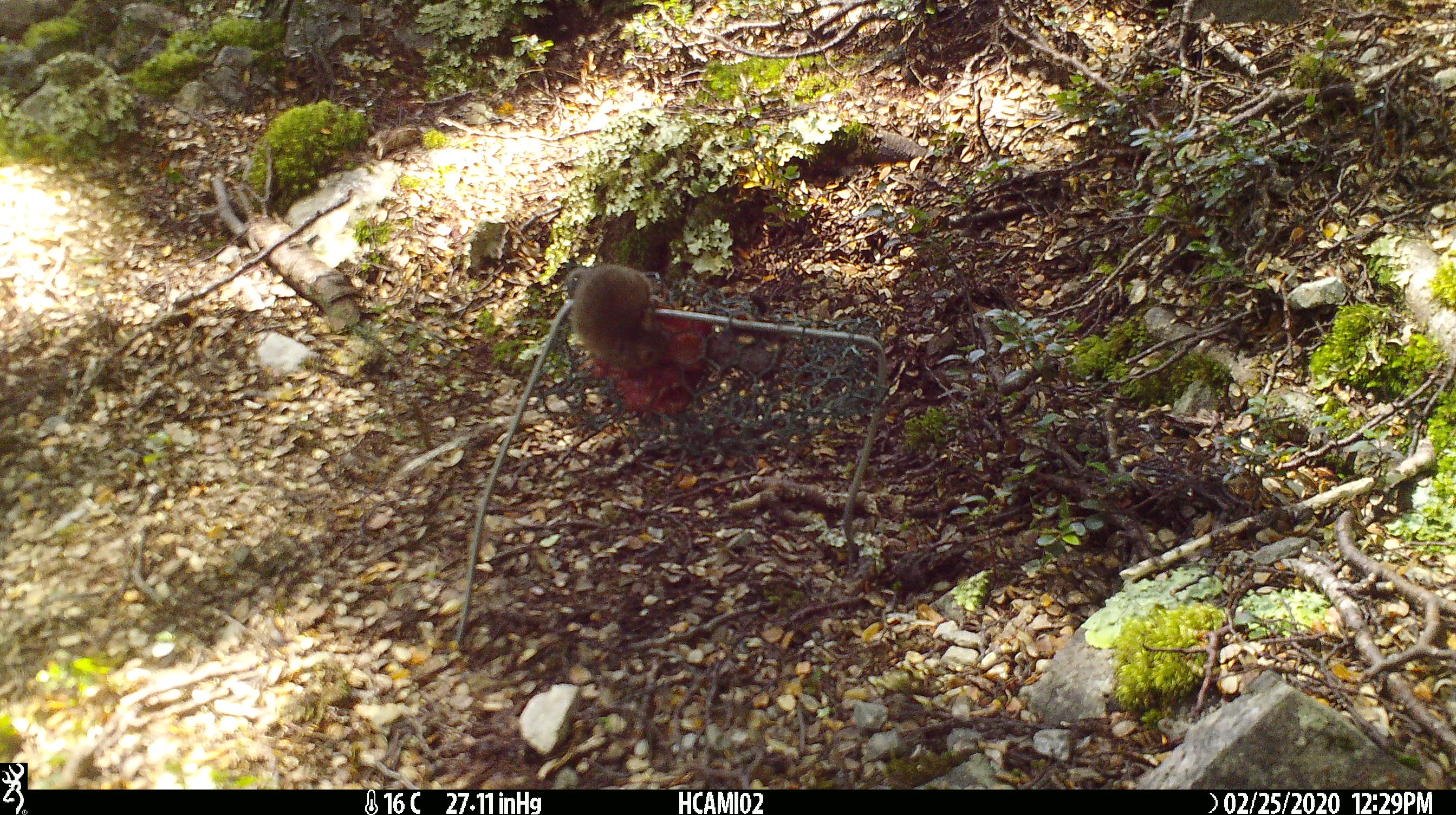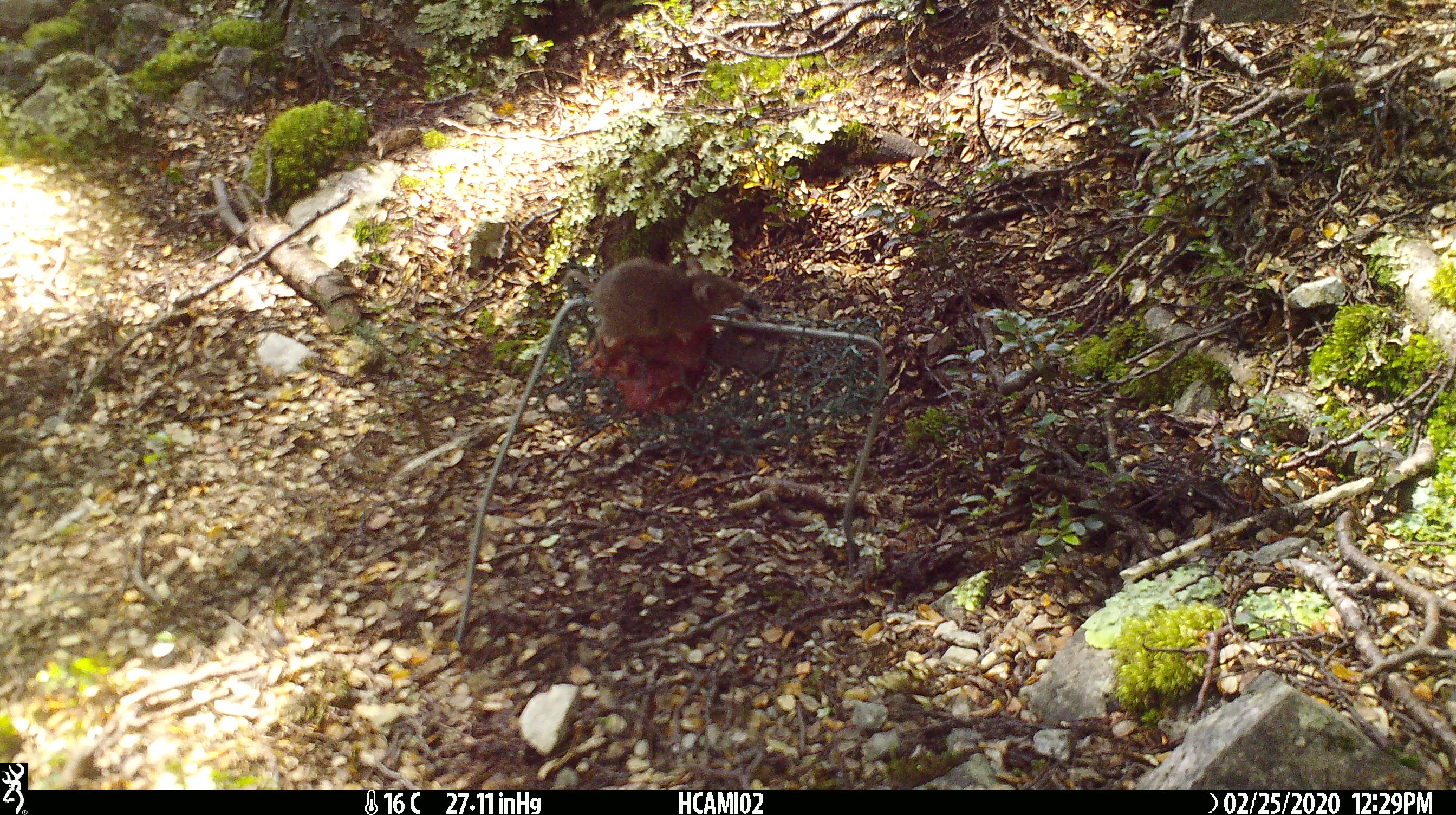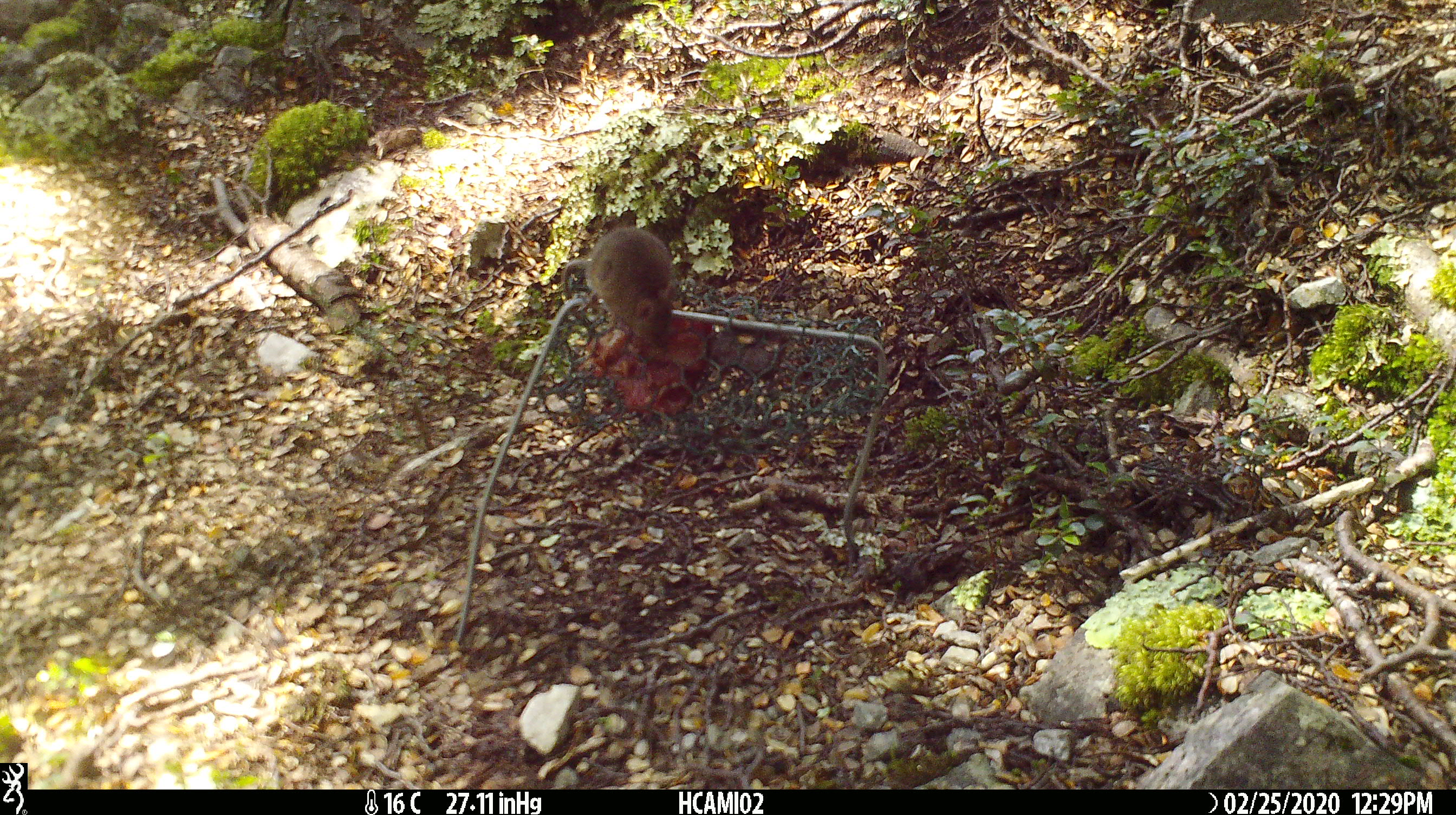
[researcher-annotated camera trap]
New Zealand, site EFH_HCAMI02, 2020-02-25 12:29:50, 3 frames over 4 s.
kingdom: Animalia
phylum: Chordata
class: Mammalia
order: Rodentia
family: Muridae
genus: Mus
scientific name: Mus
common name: mouse